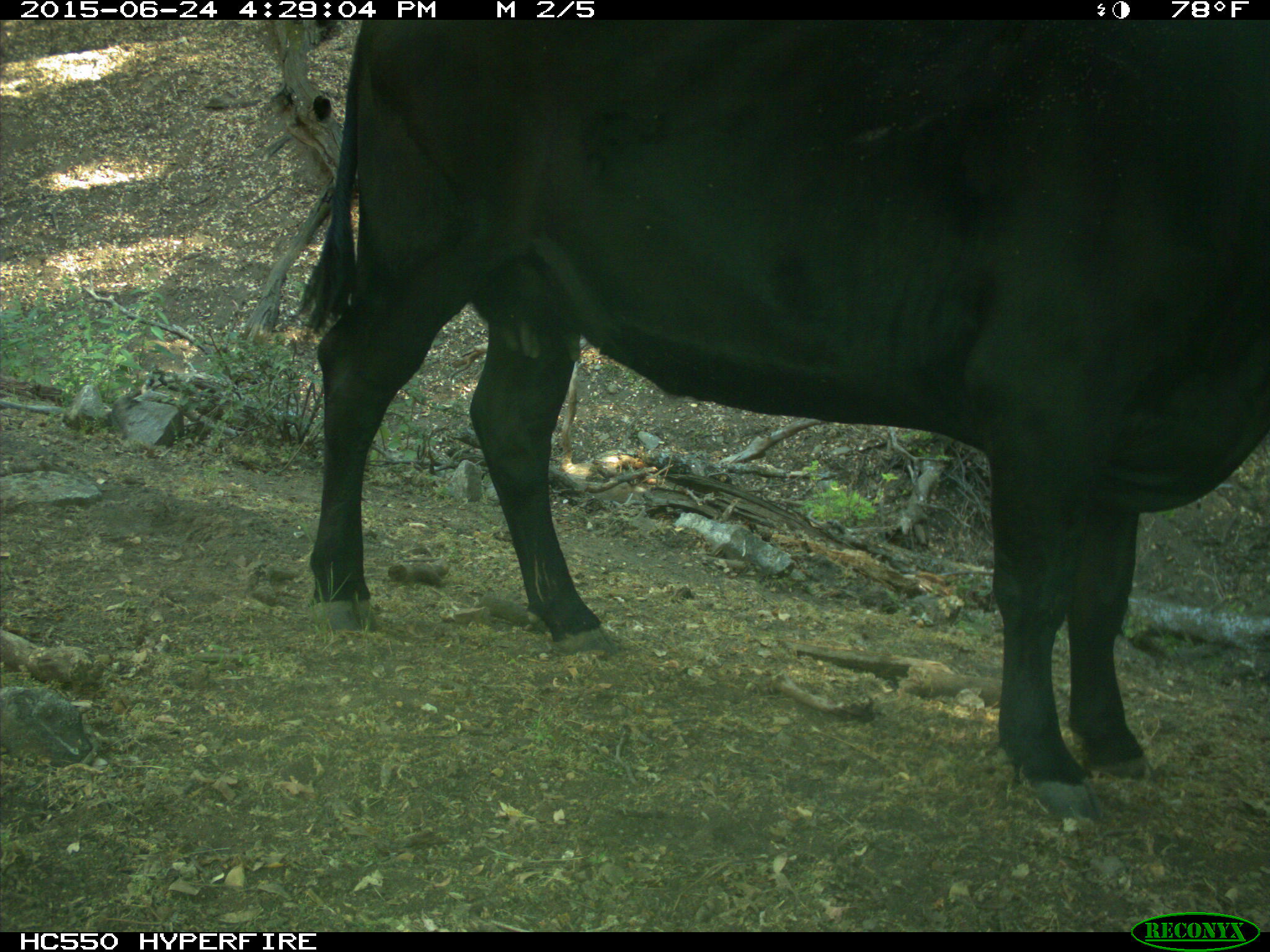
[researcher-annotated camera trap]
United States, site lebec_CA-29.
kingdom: Animalia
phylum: Chordata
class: Mammalia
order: Artiodactyla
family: Bovidae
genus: Bos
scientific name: Bos taurus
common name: domestic cow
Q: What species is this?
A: Bos taurus (domestic cow).